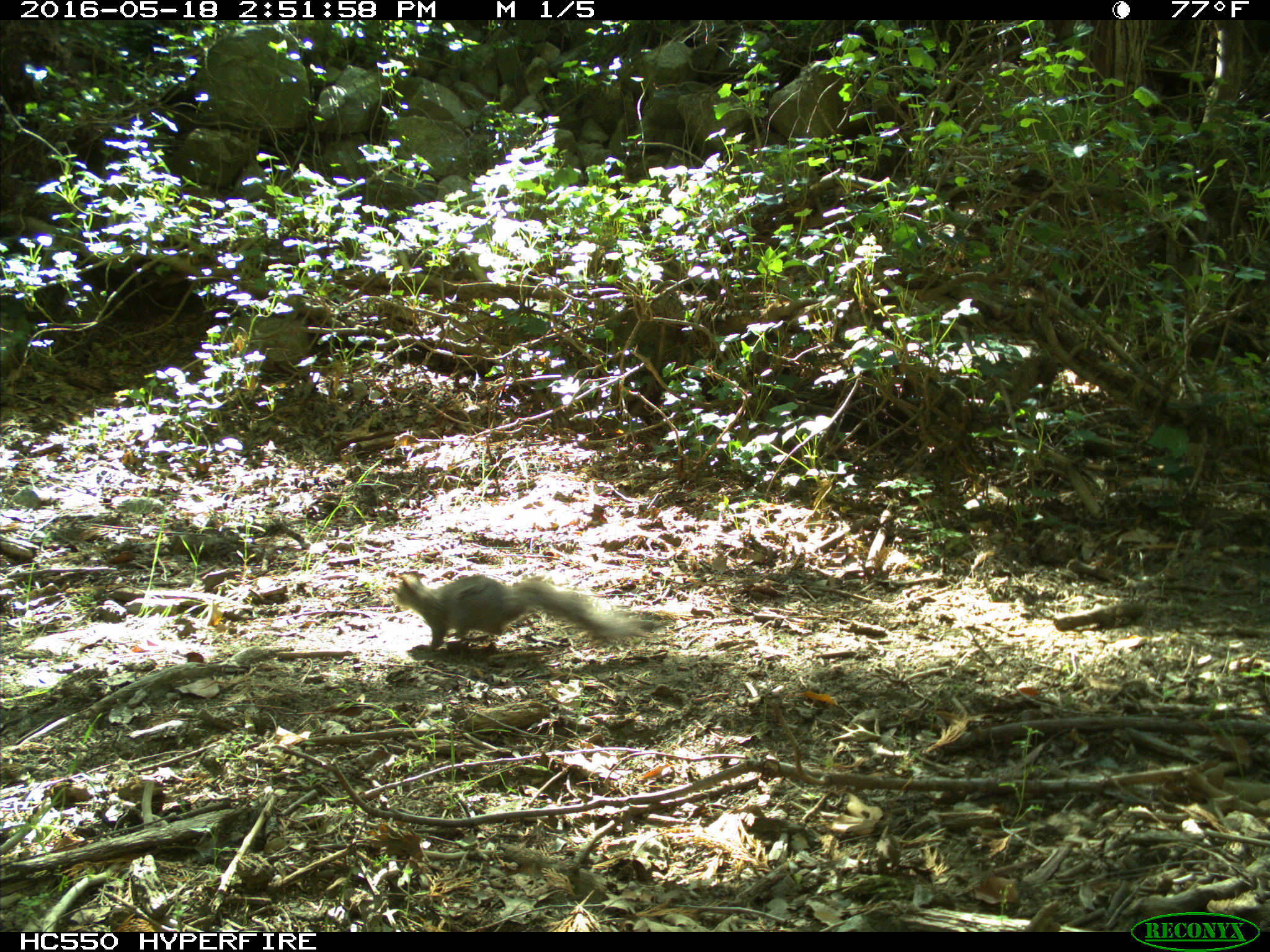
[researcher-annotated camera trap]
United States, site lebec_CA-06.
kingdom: Animalia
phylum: Chordata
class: Mammalia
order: Rodentia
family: Sciuridae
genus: Sciurus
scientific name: Sciurus carolinensis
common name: eastern gray squirrel